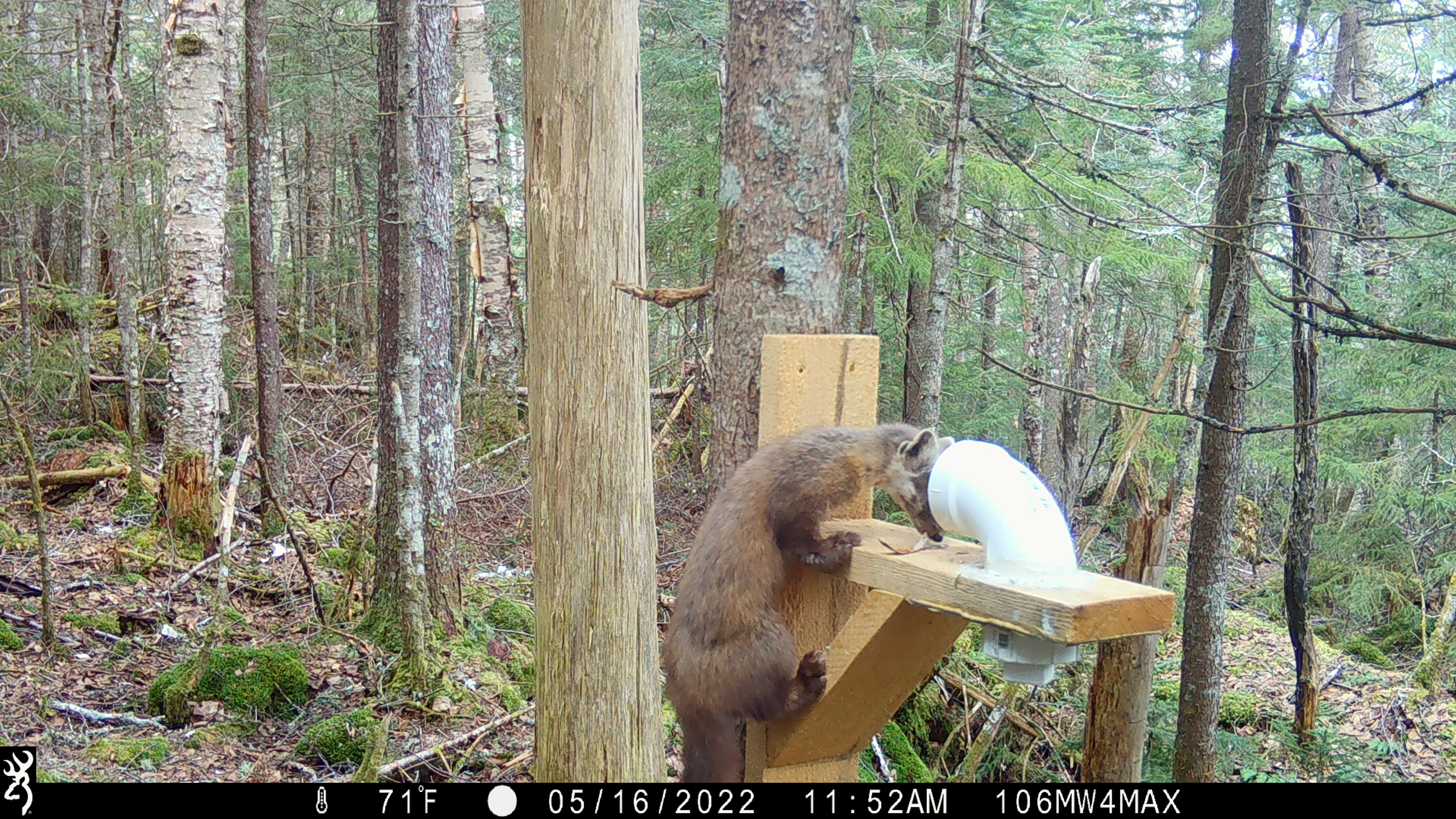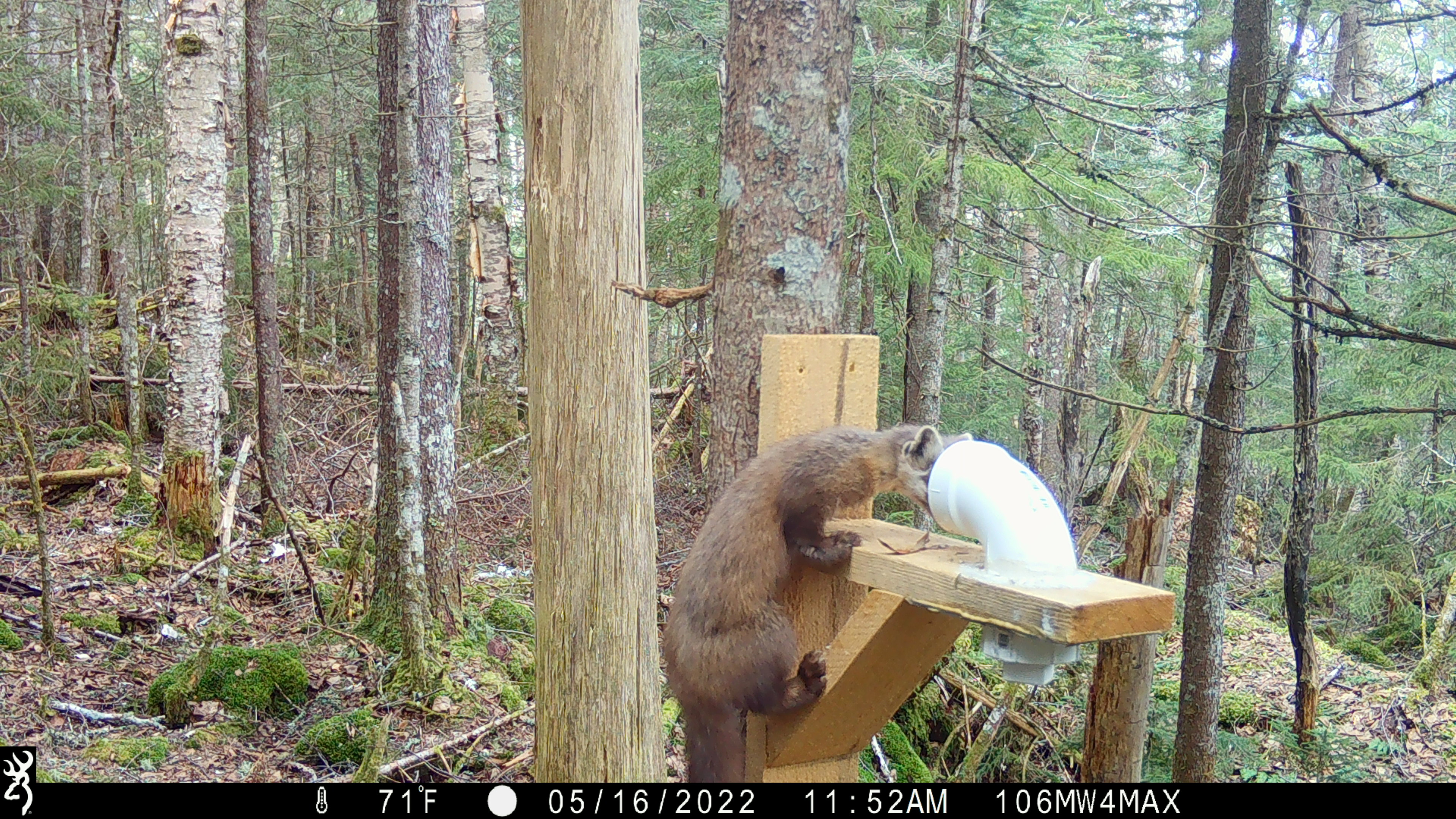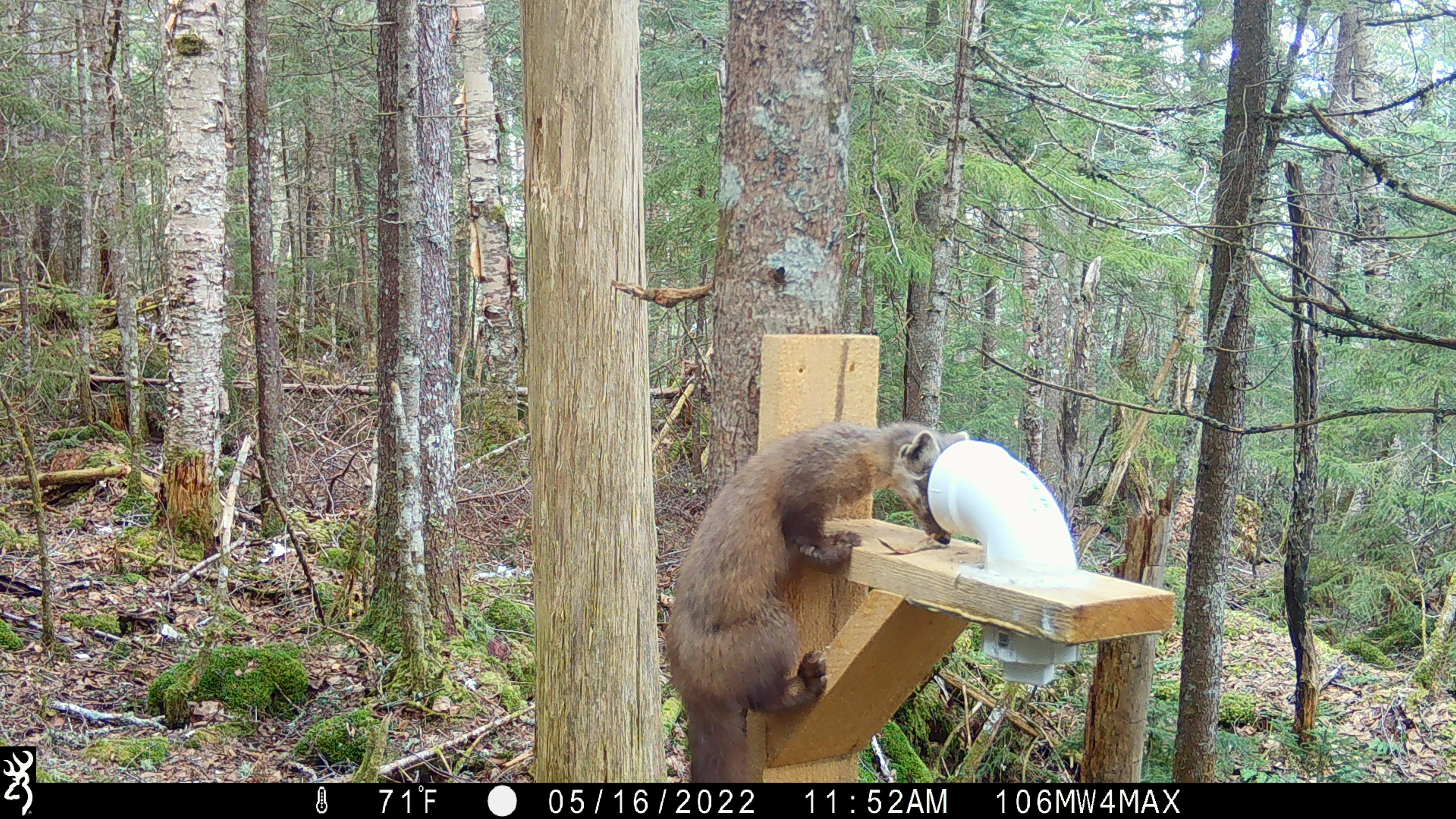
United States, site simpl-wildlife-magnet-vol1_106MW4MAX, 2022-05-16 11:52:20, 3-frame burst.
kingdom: Animalia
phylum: Chordata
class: Mammalia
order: Carnivora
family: Mustelidae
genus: Martes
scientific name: Martes americana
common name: american marten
American marten (Martes americana).